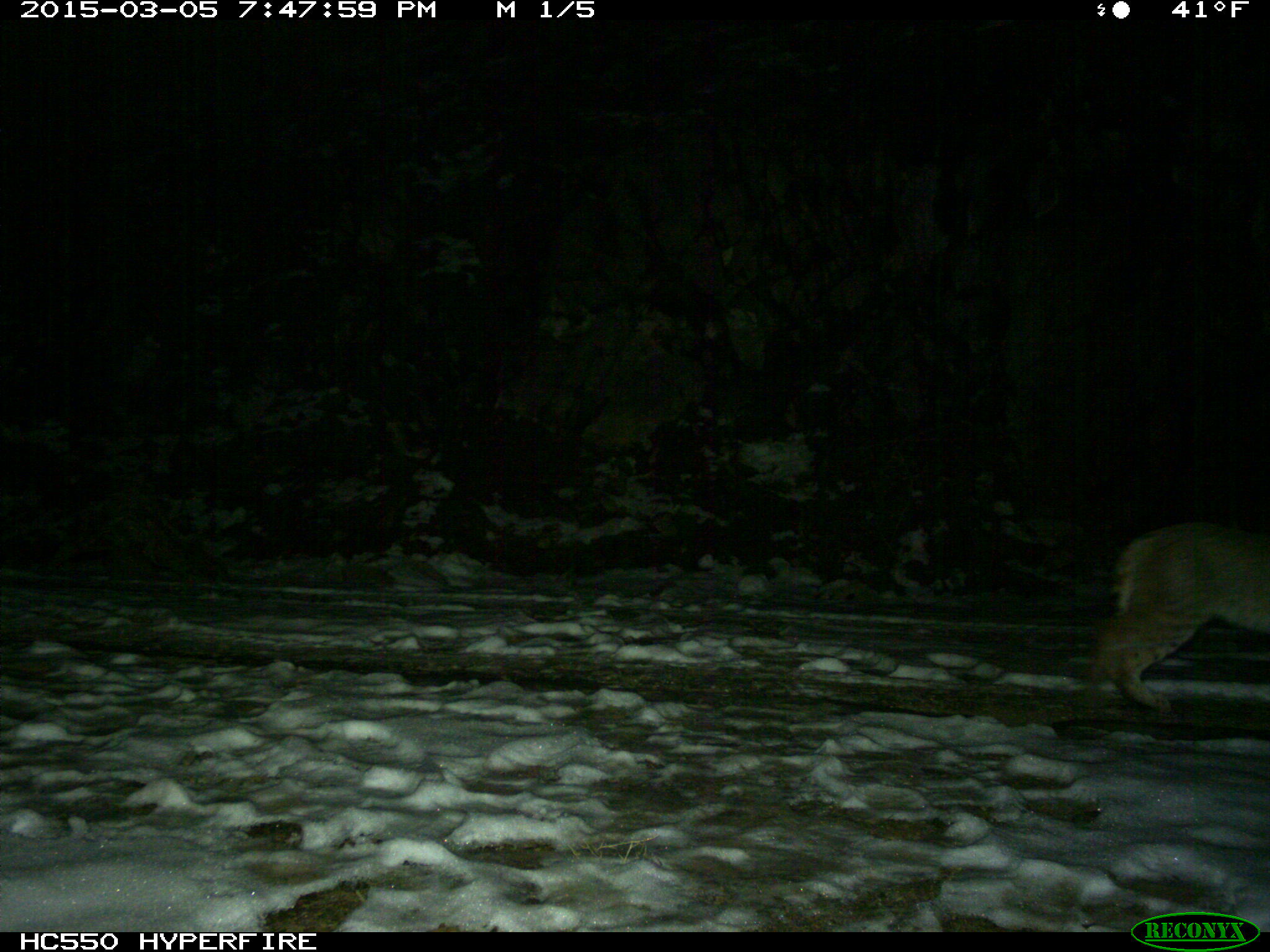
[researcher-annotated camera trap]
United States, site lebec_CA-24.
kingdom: Animalia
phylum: Chordata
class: Mammalia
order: Carnivora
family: Felidae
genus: Lynx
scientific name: Lynx rufus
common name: bobcat